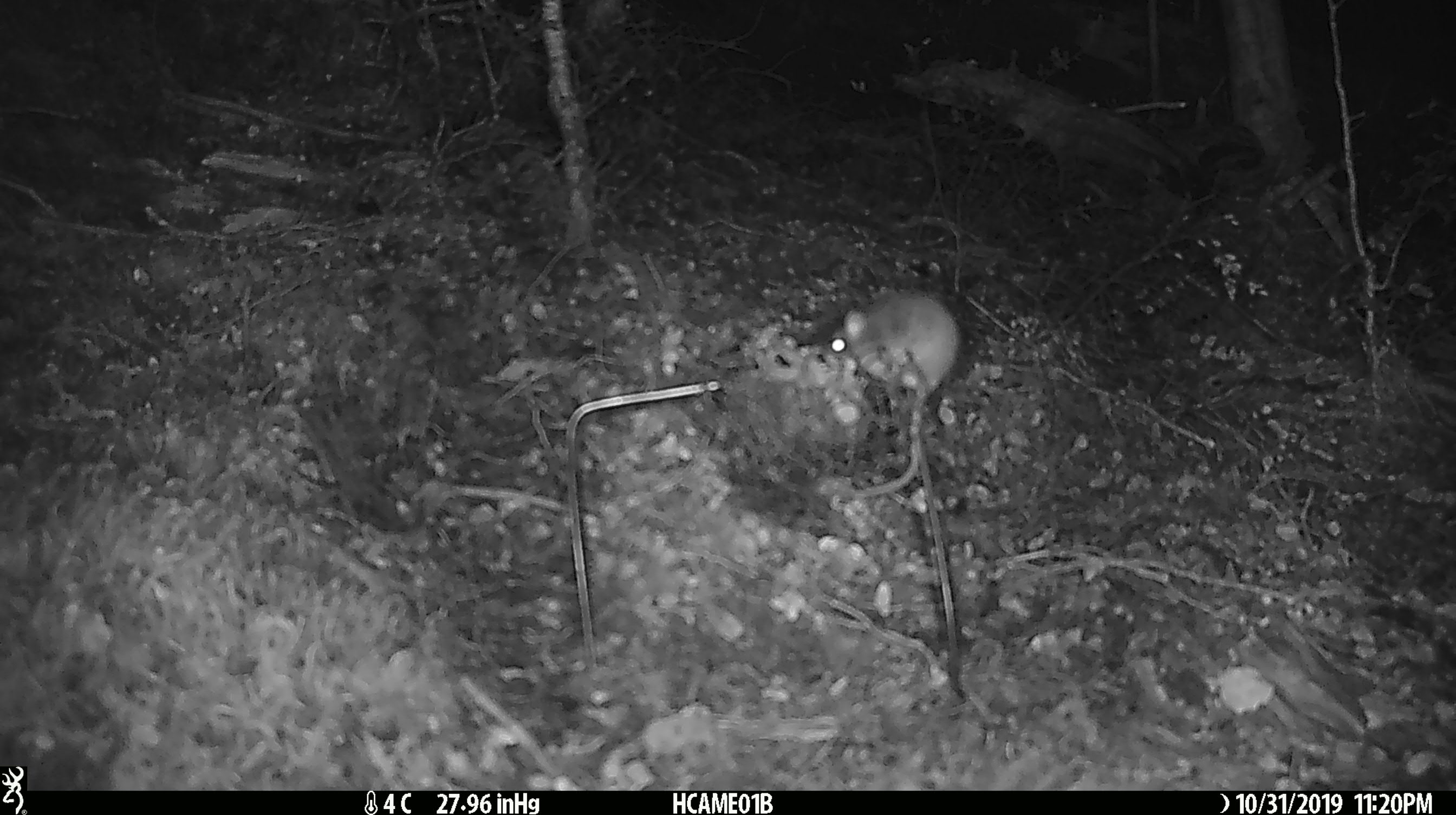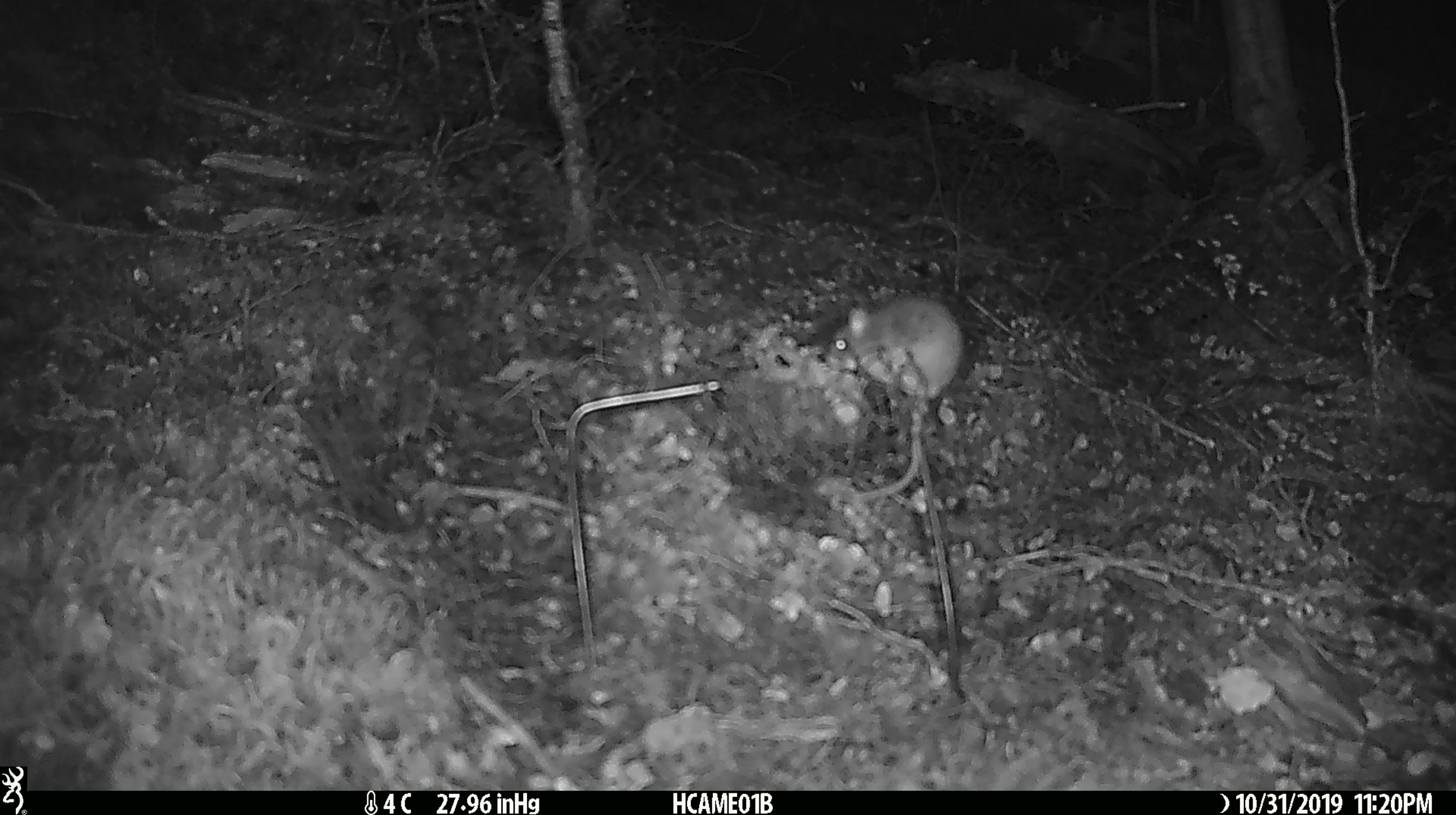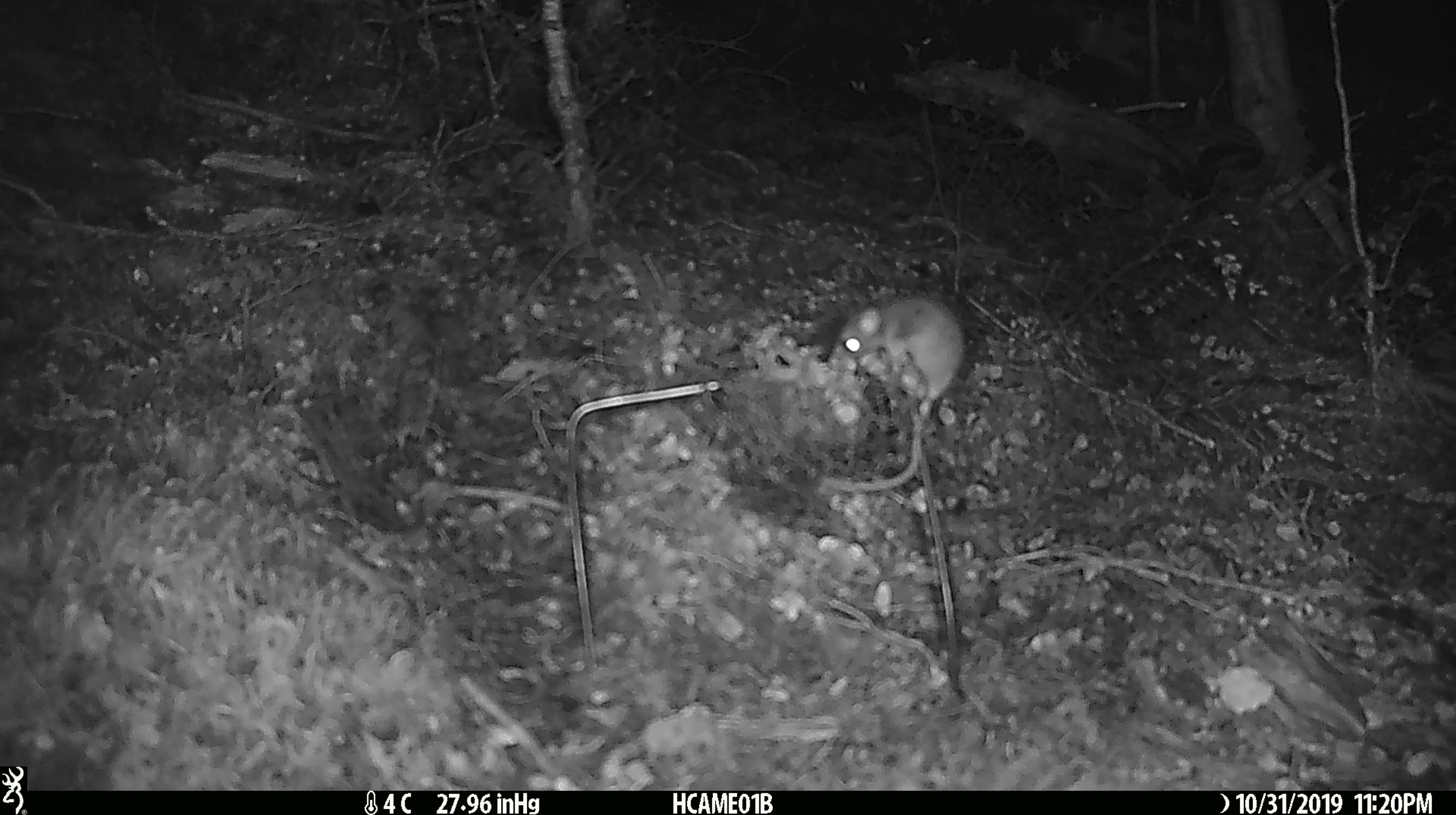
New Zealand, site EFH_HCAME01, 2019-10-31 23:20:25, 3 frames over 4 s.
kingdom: Animalia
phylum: Chordata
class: Mammalia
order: Rodentia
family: Muridae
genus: Mus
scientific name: Mus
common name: mouse